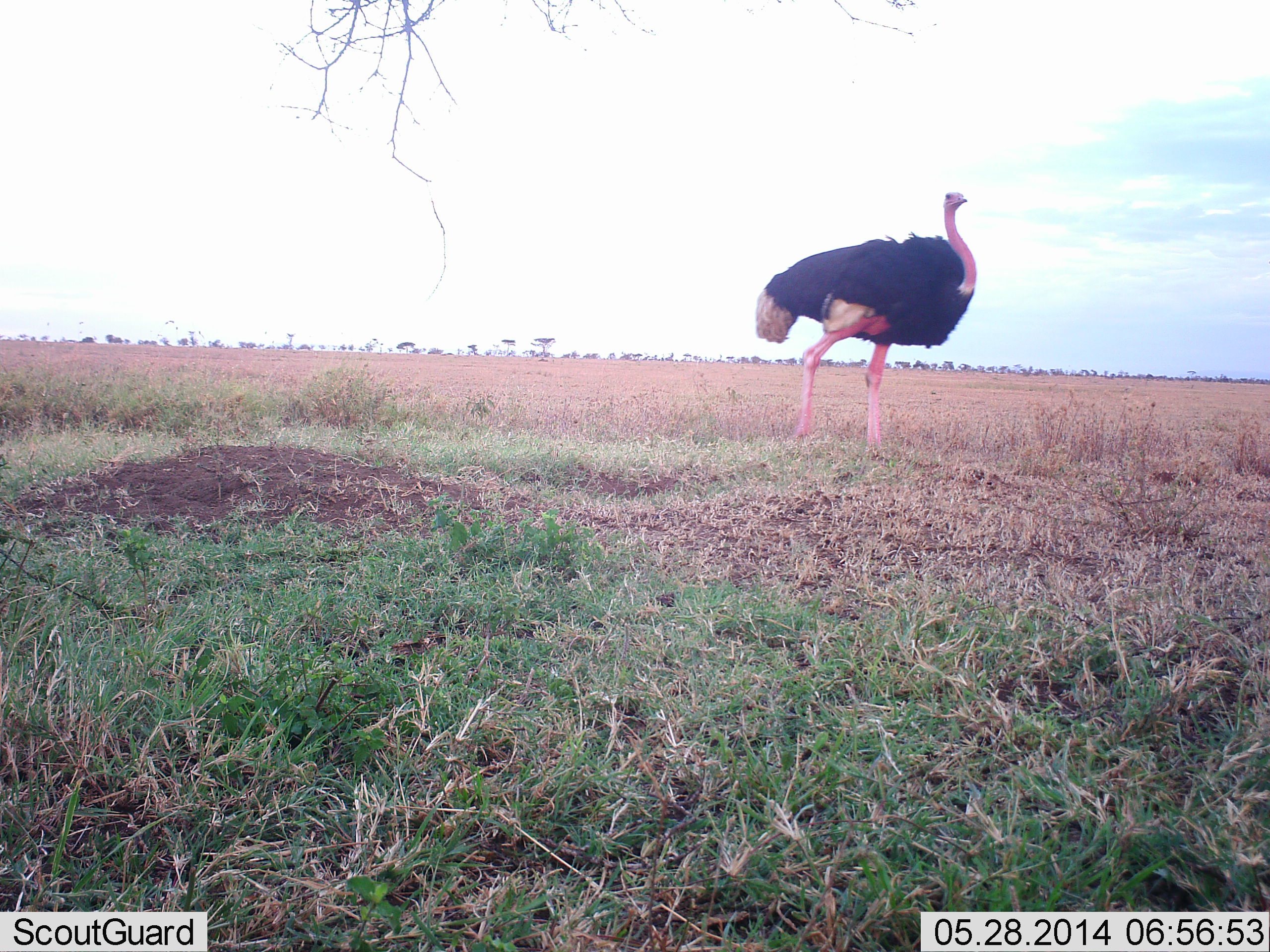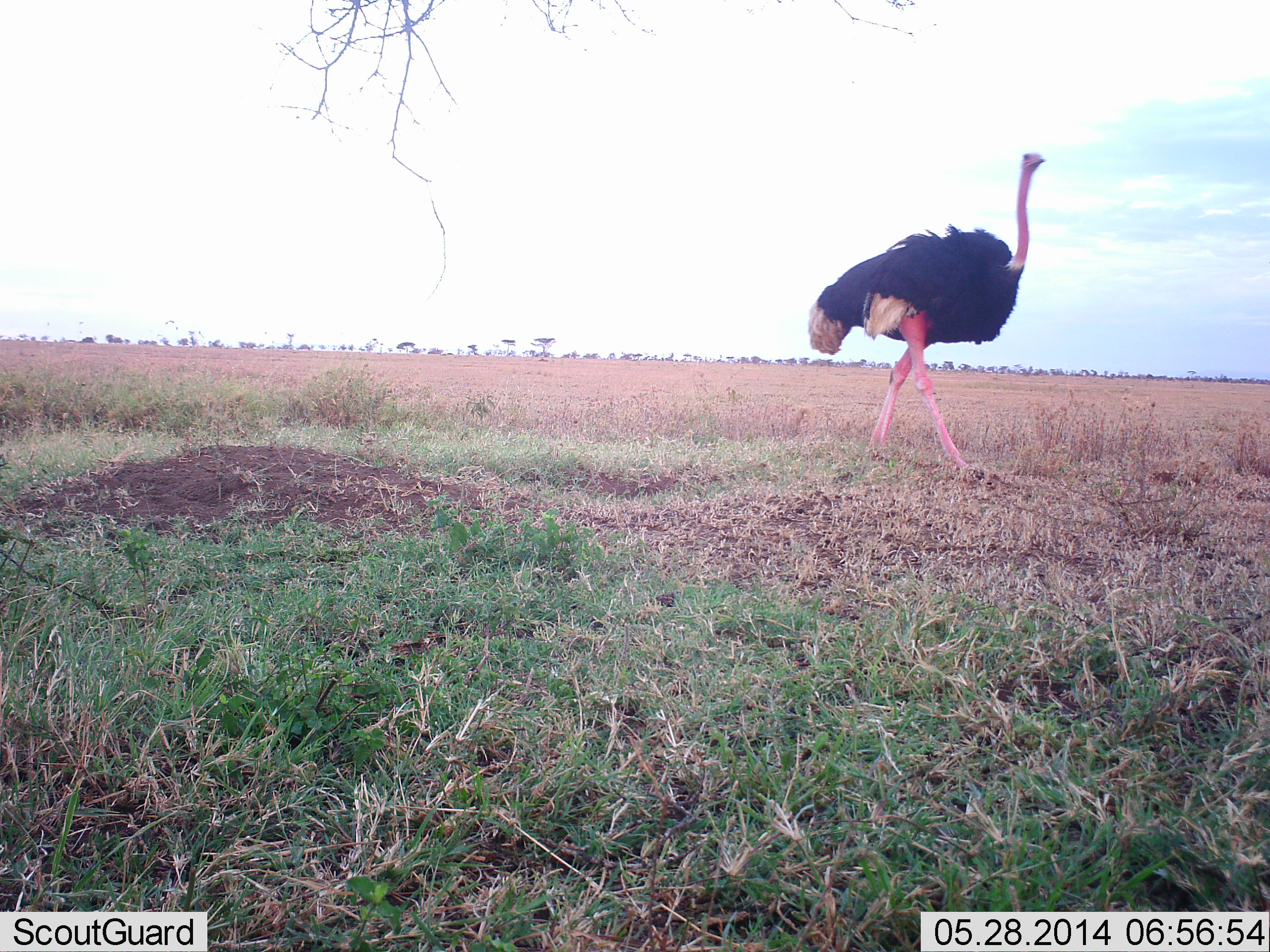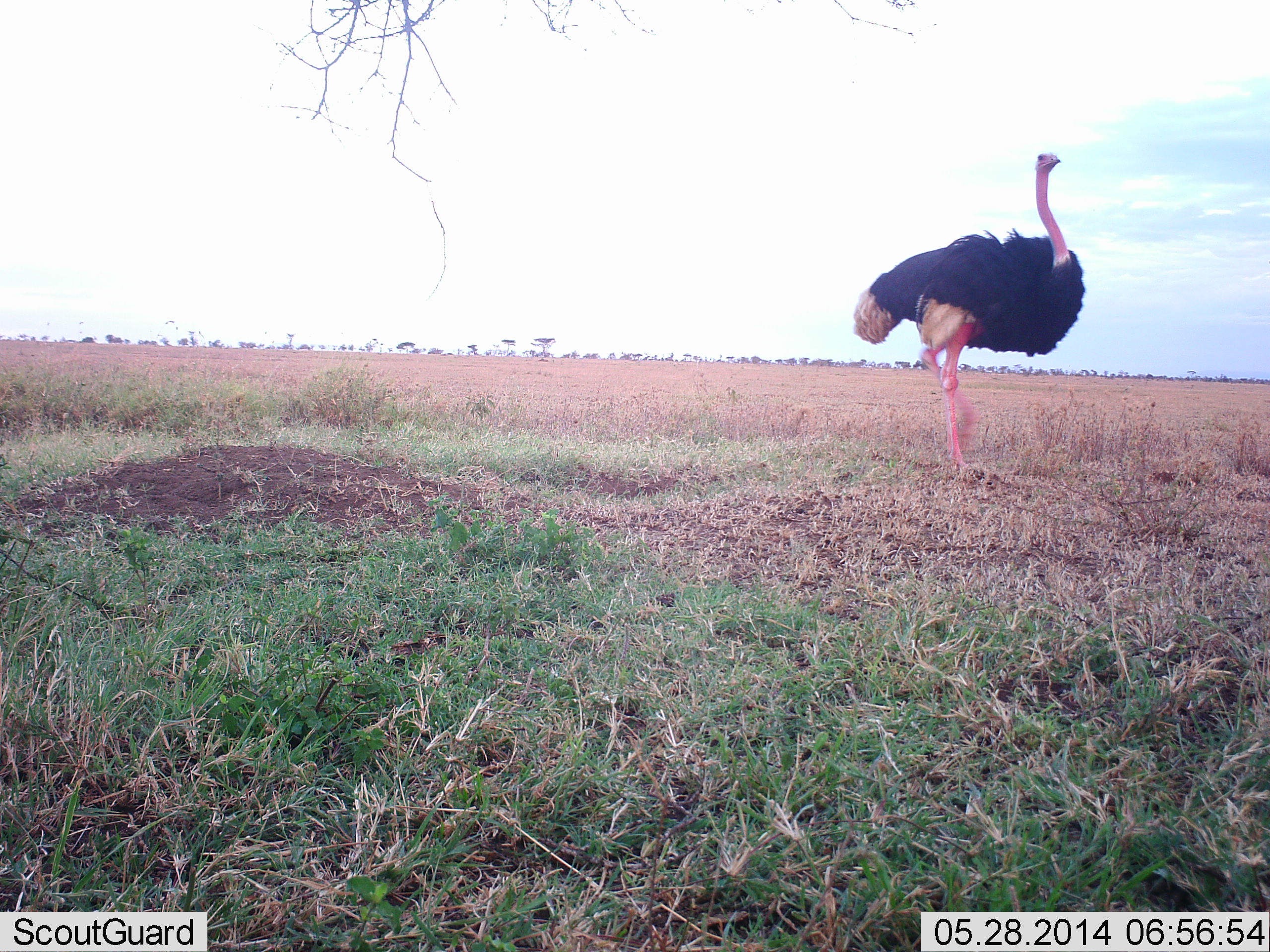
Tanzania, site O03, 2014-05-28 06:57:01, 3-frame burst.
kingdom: Animalia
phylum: Chordata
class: Aves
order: Struthioniformes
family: Struthionidae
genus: Struthio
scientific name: Struthio camelus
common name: ostrich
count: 1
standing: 20%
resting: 0%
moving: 100%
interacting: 0%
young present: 0%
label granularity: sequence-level